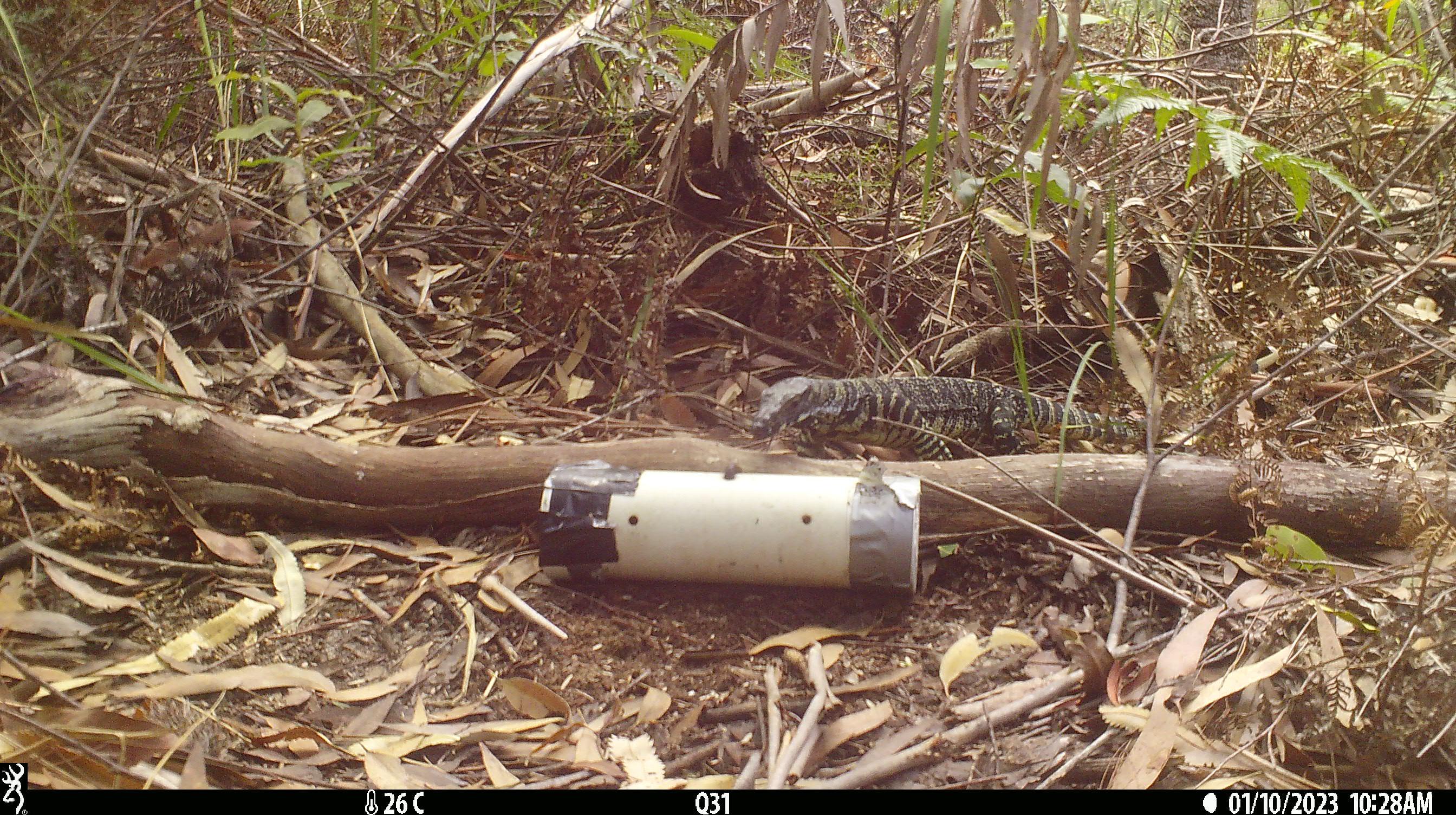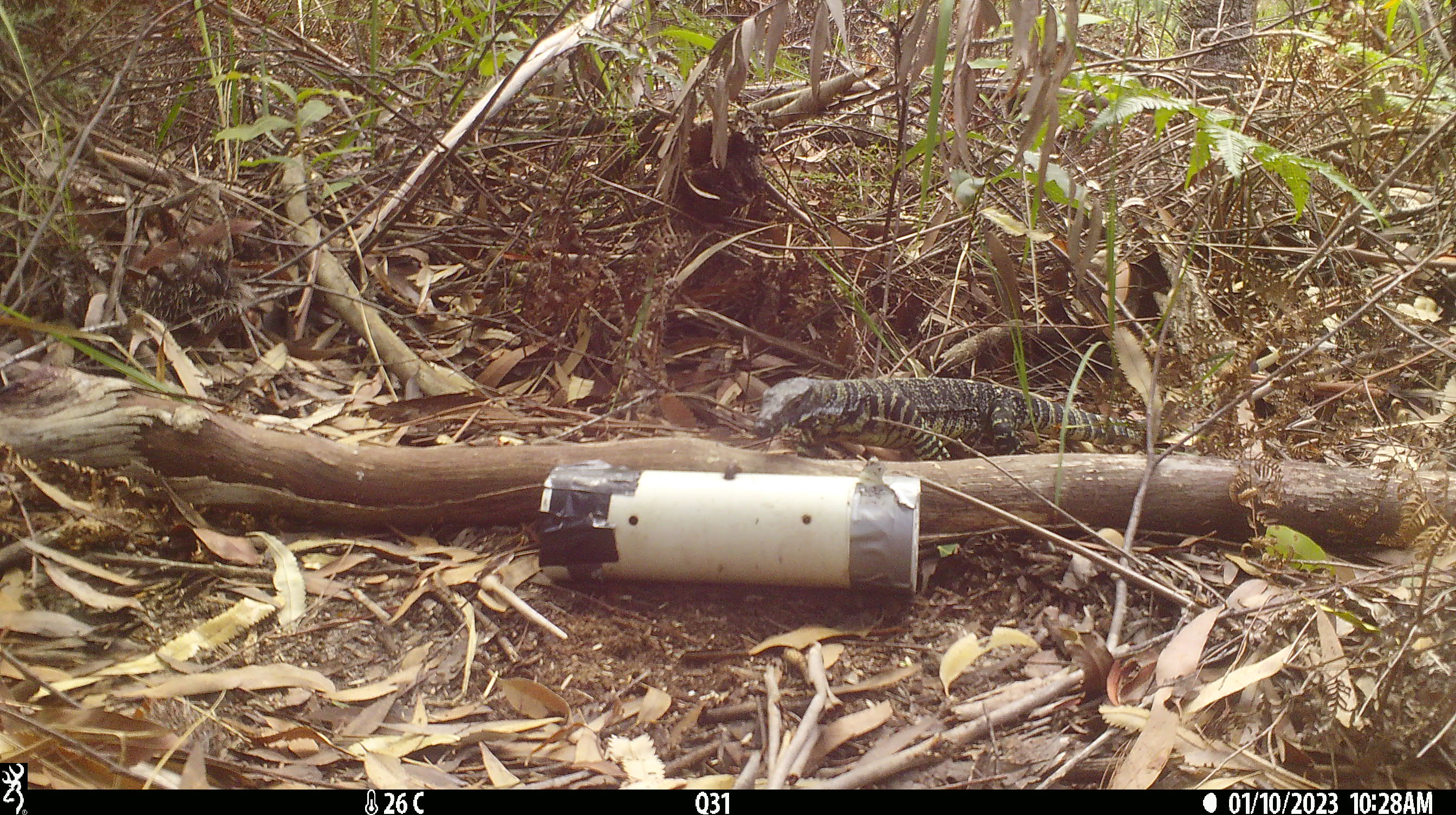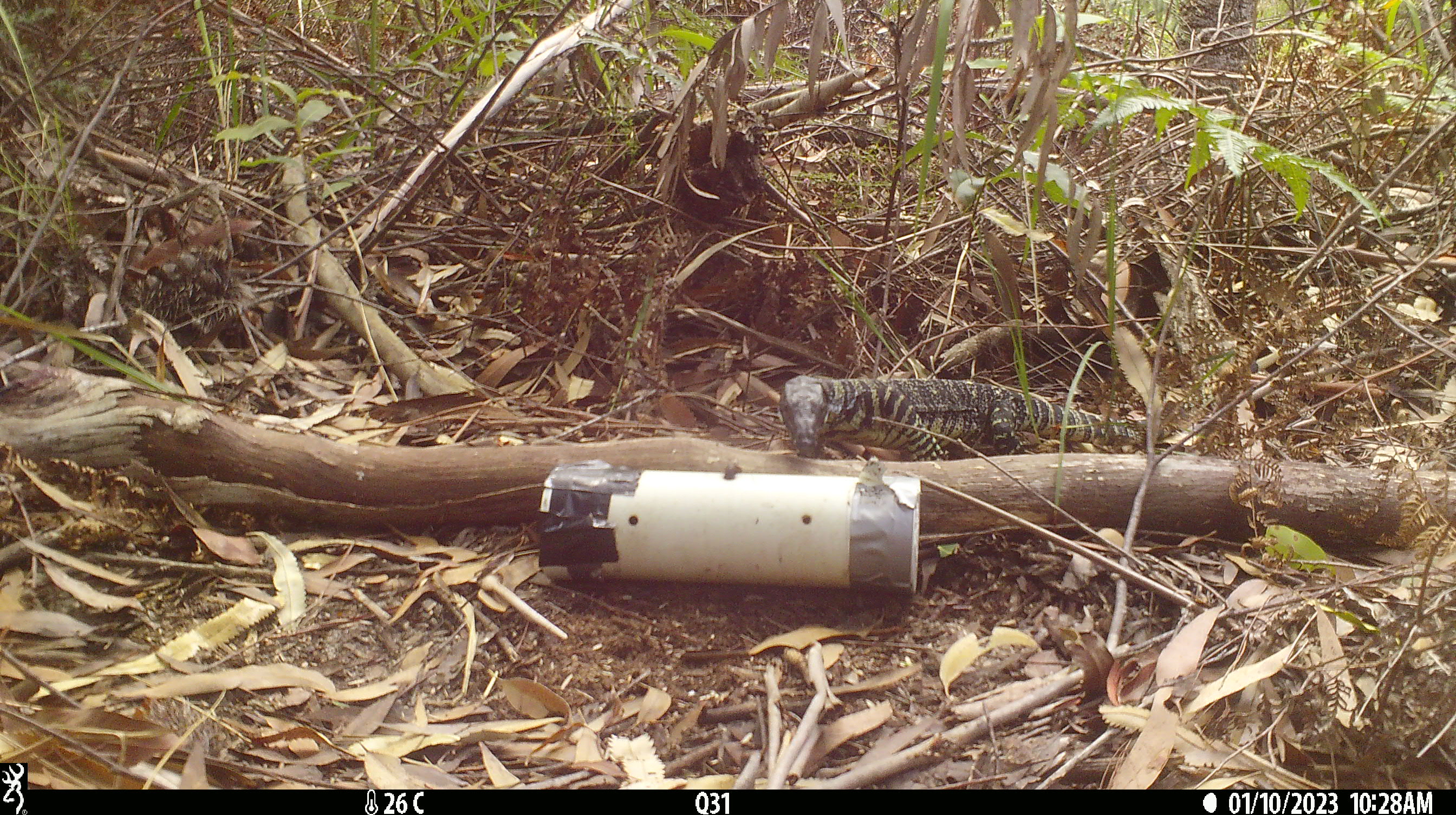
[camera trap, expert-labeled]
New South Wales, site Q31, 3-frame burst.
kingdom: Animalia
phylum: Chordata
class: Reptilia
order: Squamata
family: Varanidae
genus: Varanus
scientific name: Varanus varius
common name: lace monitor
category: goanna